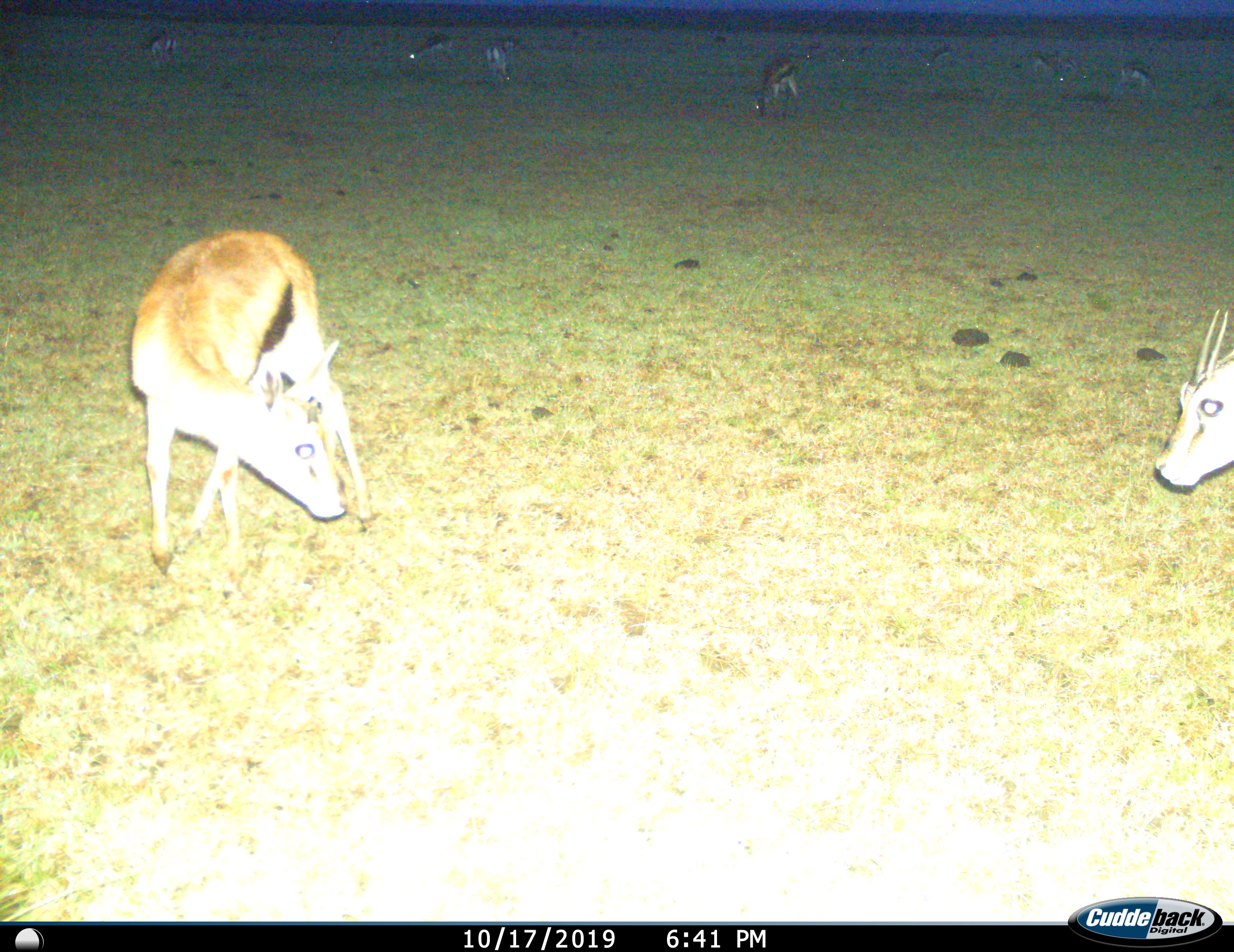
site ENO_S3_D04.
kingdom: Animalia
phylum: Chordata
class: Mammalia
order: Artiodactyla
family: Bovidae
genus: Eudorcas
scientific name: Eudorcas thomsonii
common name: thomson's gazelle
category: gazellethomsons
Gazellethomsons (thomson's gazelle) (Eudorcas thomsonii), count 11-50. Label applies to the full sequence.